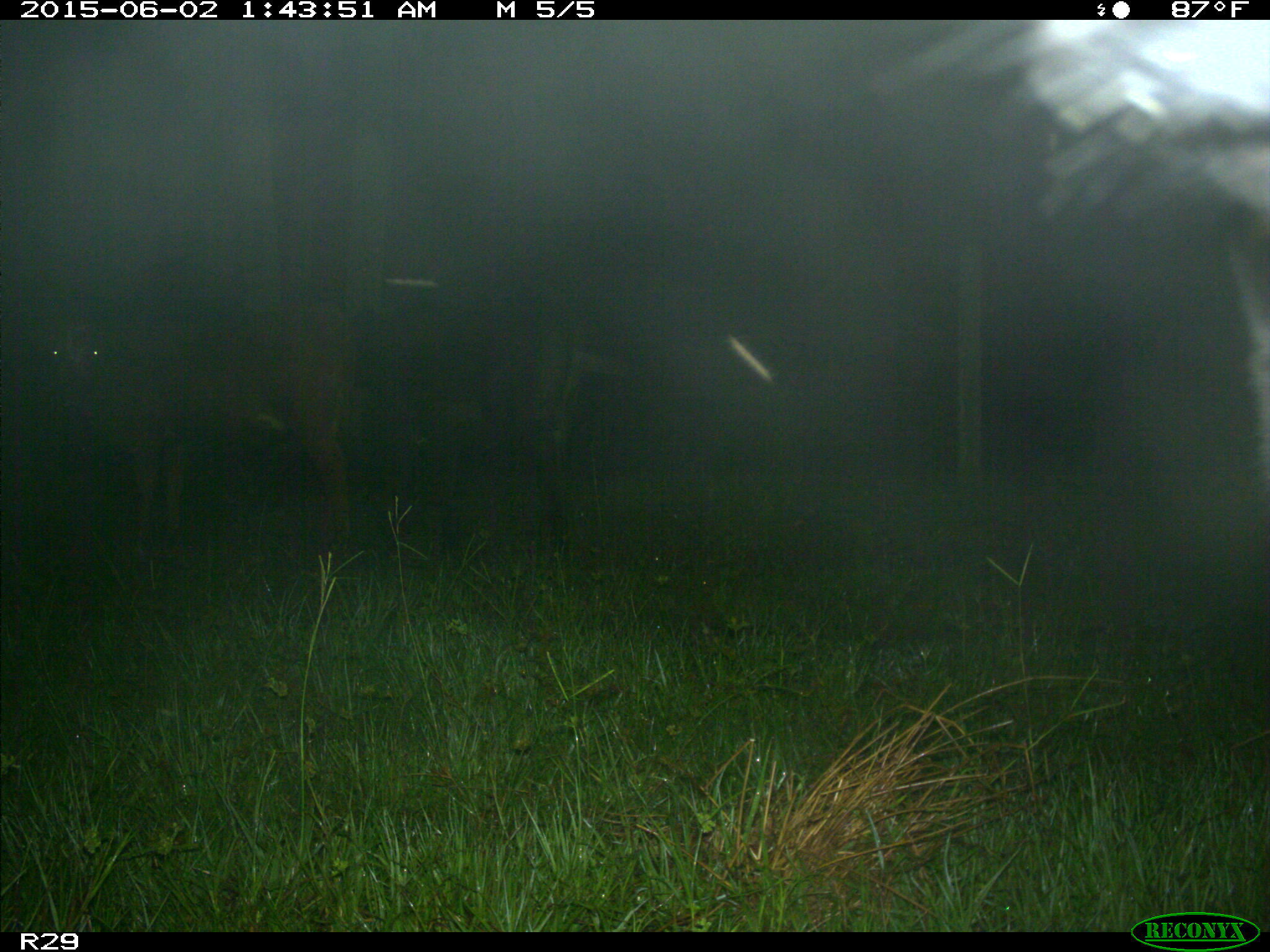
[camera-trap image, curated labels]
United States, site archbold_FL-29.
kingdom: Animalia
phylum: Chordata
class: Mammalia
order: Artiodactyla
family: Bovidae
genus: Bos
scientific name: Bos taurus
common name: domestic cow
Bos taurus (domestic cow).